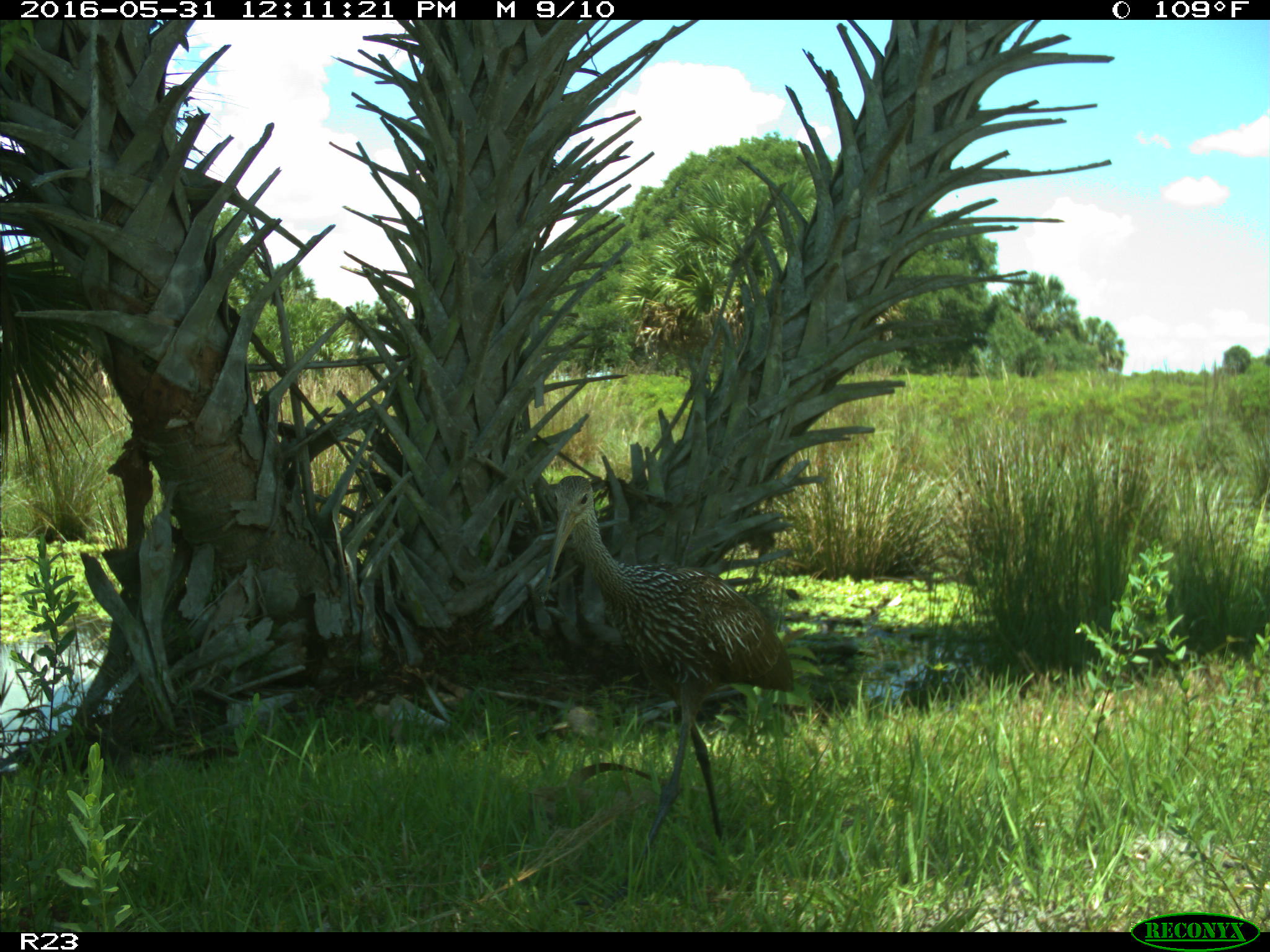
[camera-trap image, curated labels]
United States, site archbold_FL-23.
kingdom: Animalia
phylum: Chordata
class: Aves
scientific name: Aves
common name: birds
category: unidentified bird